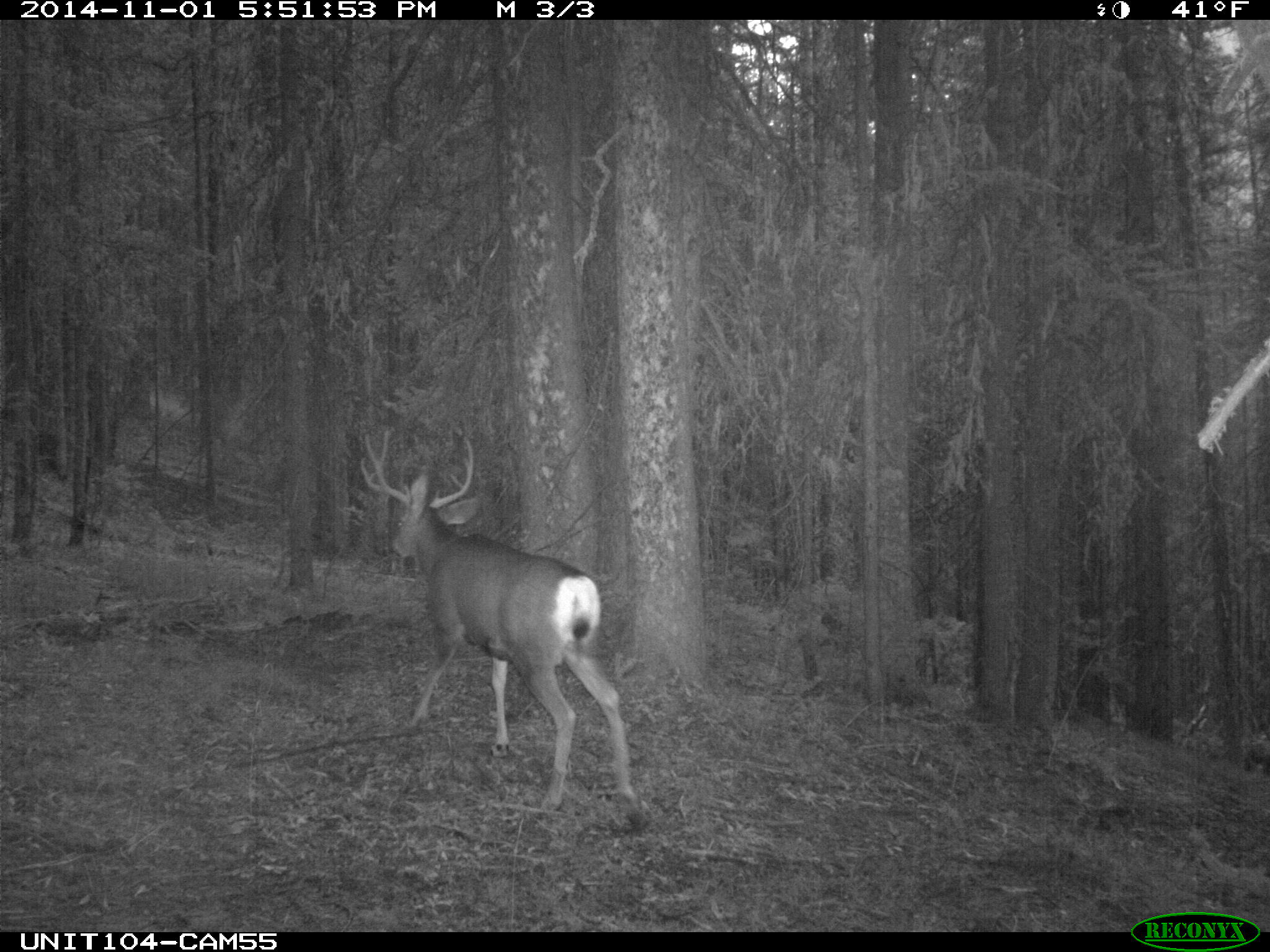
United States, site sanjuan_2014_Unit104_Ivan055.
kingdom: Animalia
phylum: Chordata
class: Mammalia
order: Artiodactyla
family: Cervidae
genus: Odocoileus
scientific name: Odocoileus hemionus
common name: mule deer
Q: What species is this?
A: Odocoileus hemionus (mule deer).